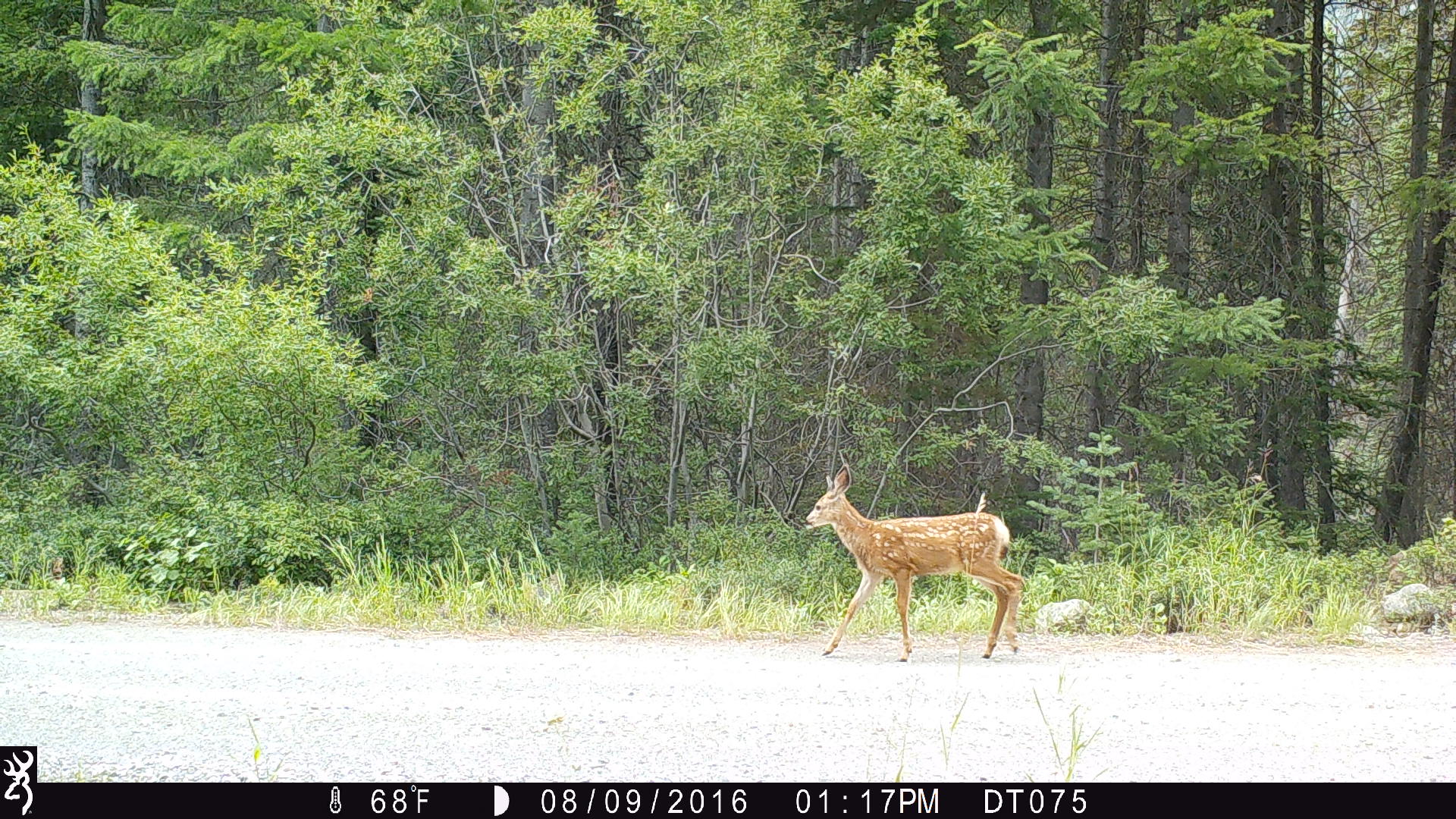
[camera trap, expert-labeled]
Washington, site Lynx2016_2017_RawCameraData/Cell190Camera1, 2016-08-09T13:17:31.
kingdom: Animalia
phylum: Chordata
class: Mammalia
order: Artiodactyla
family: Cervidae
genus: Odocoileus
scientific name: Odocoileus hemionus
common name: mule deer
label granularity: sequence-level